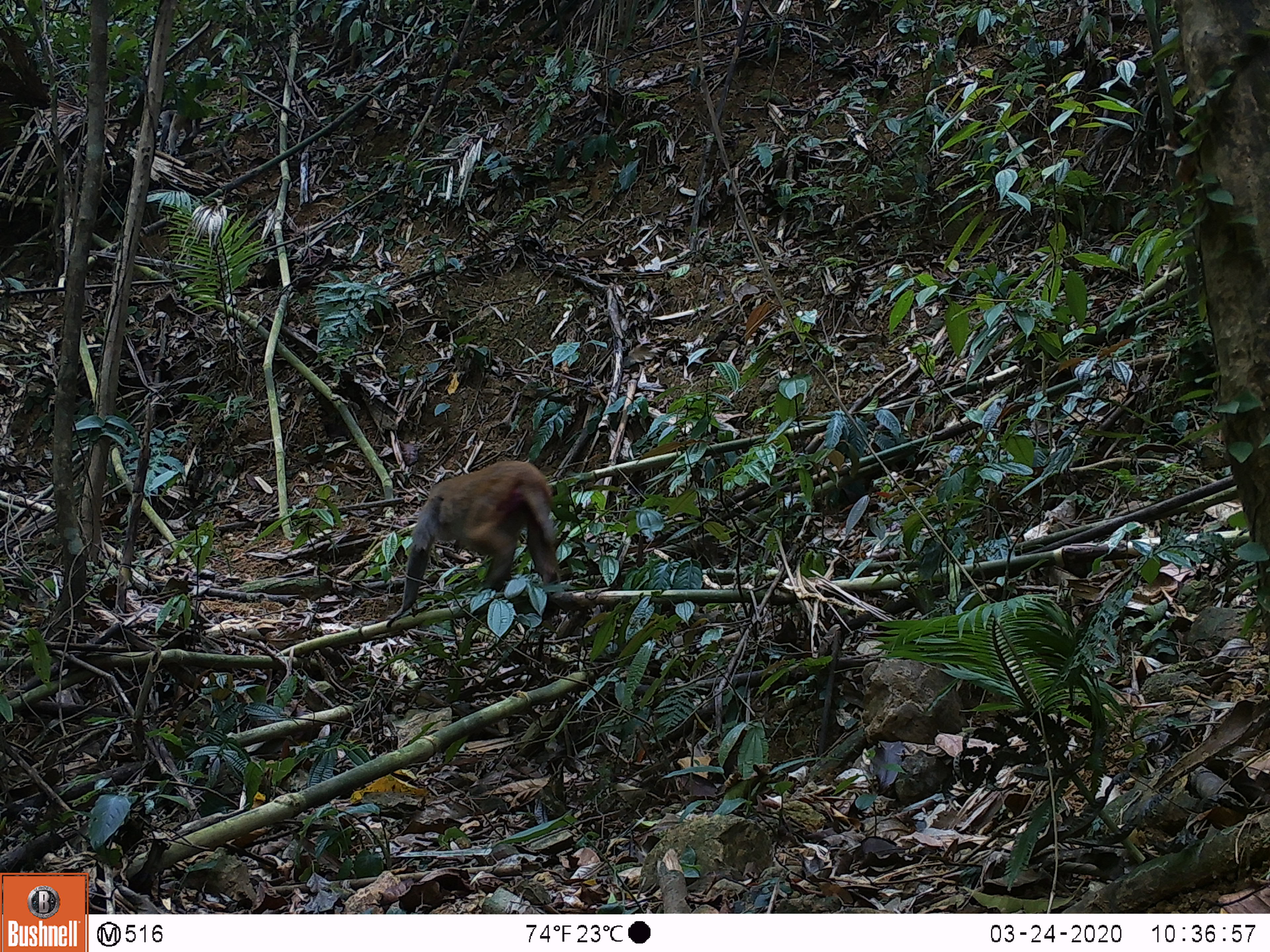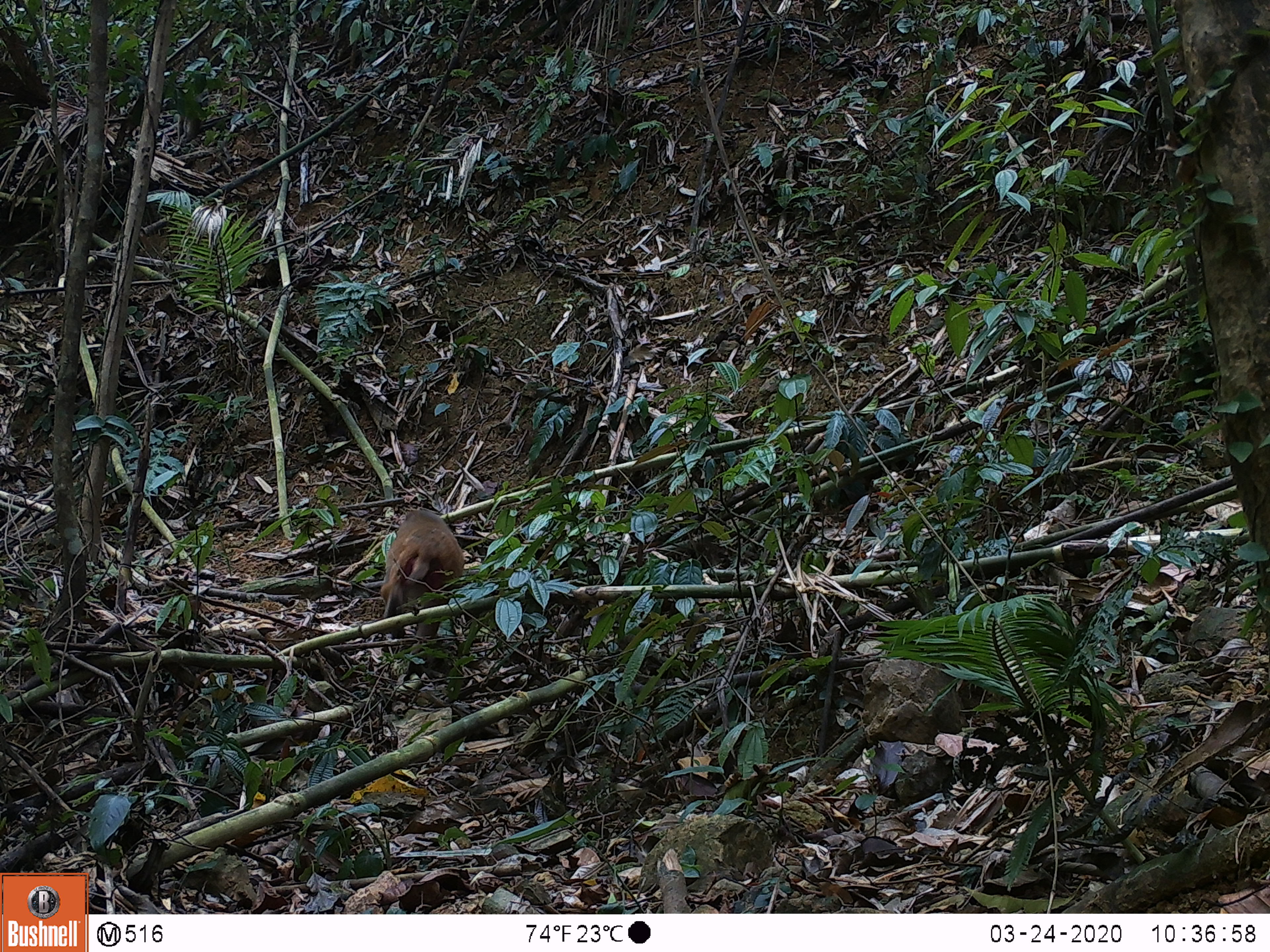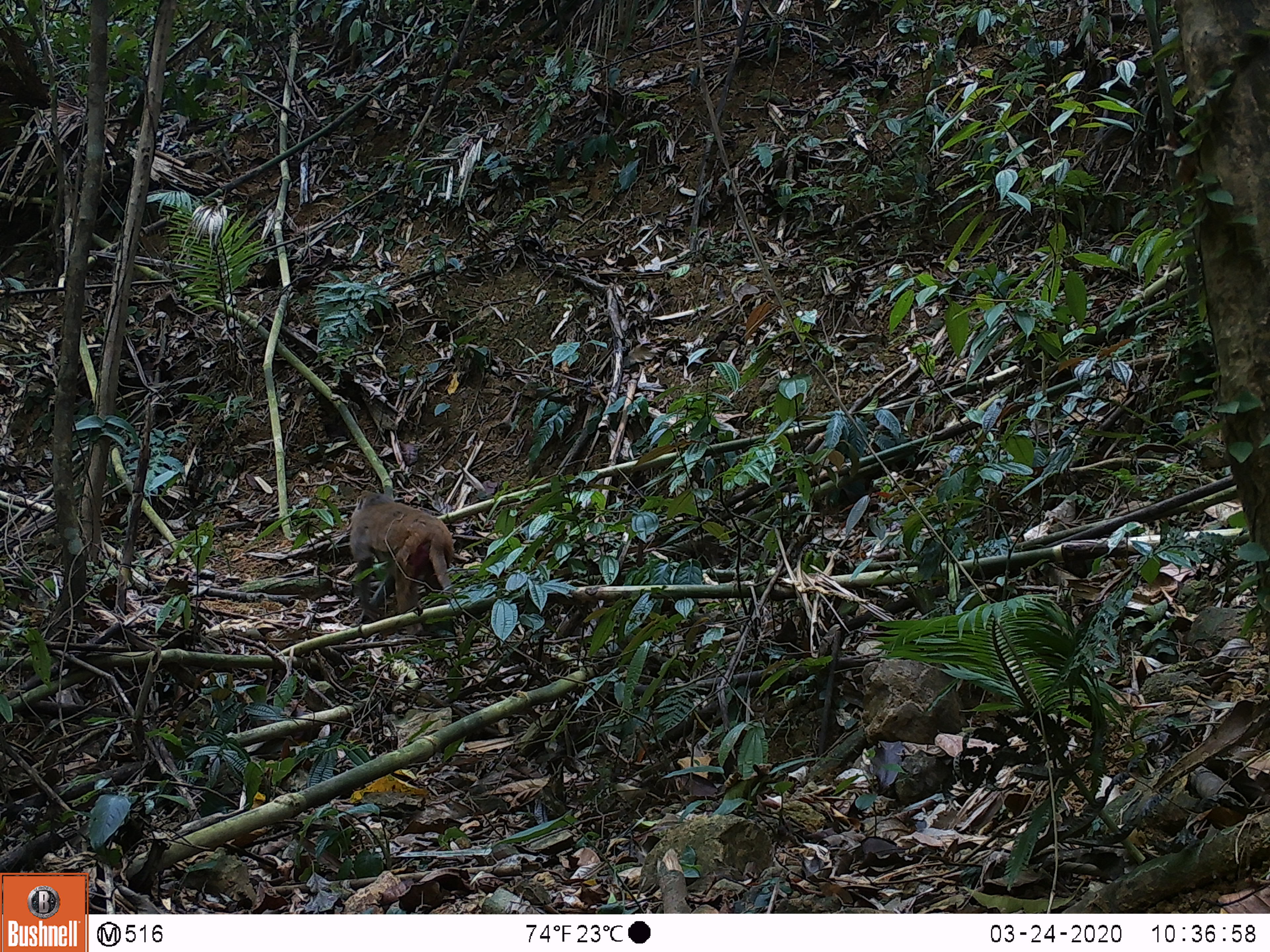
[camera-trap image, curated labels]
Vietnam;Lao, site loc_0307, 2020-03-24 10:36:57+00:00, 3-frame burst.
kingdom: Animalia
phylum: Chordata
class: Mammalia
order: Primates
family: Cercopithecidae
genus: Macaca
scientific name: Macaca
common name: macaques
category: assam or rhesus macaque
Assam or rhesus macaque (macaques) (Macaca). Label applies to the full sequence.